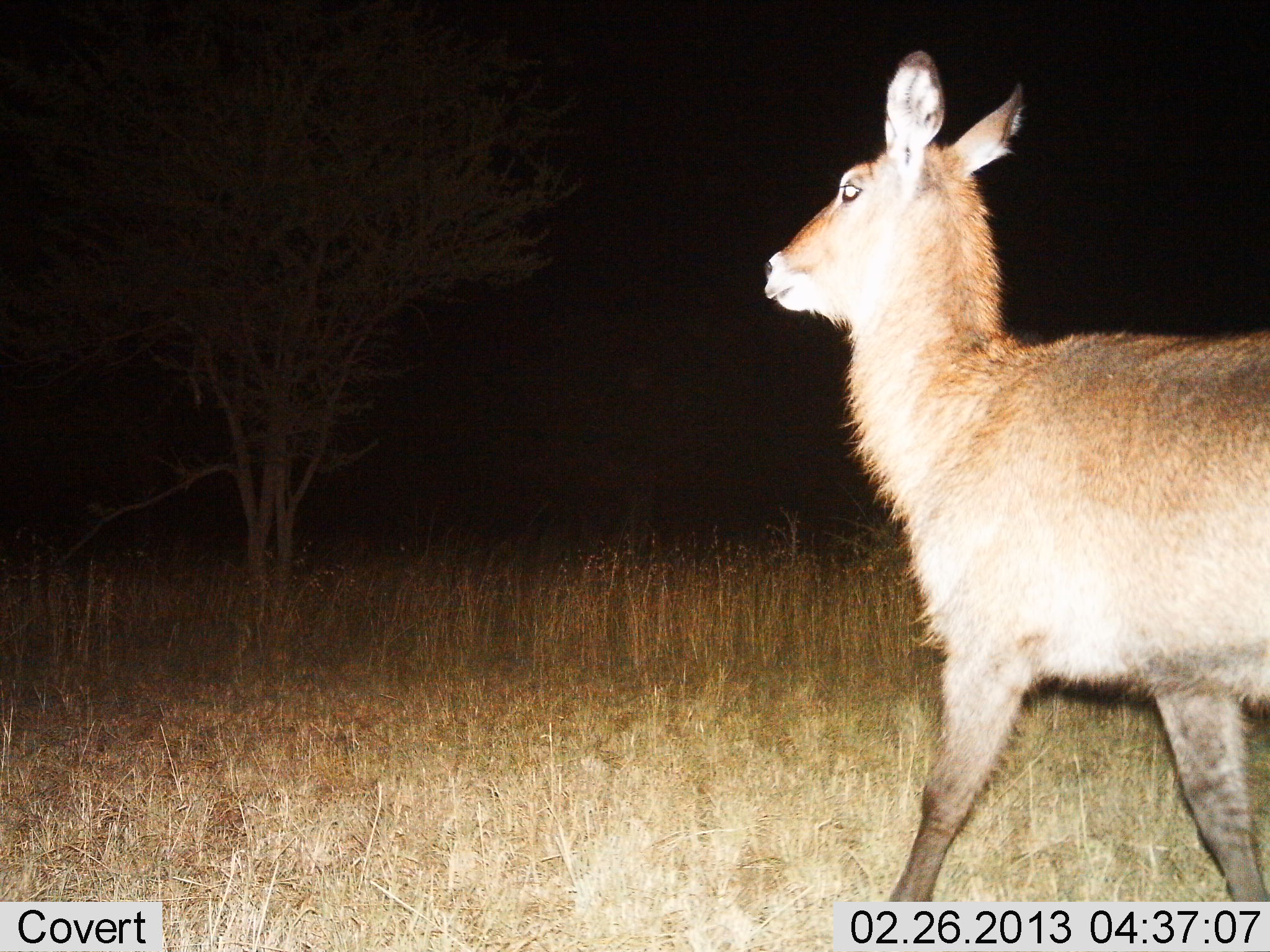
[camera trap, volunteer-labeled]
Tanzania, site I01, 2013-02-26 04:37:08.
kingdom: Animalia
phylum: Chordata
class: Mammalia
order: Artiodactyla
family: Bovidae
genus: Kobus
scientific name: Kobus ellipsiprymnus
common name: waterbuck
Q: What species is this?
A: Waterbuck (Kobus ellipsiprymnus).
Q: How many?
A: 1.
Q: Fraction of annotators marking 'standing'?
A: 12%.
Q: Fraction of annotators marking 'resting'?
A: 0%.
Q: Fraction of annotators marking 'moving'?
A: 88%.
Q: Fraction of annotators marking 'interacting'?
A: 0%.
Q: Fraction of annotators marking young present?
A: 0%.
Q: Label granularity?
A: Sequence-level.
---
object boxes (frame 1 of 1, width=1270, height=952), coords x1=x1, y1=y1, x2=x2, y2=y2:
animal: x1=757, y1=45, x2=1270, y2=903